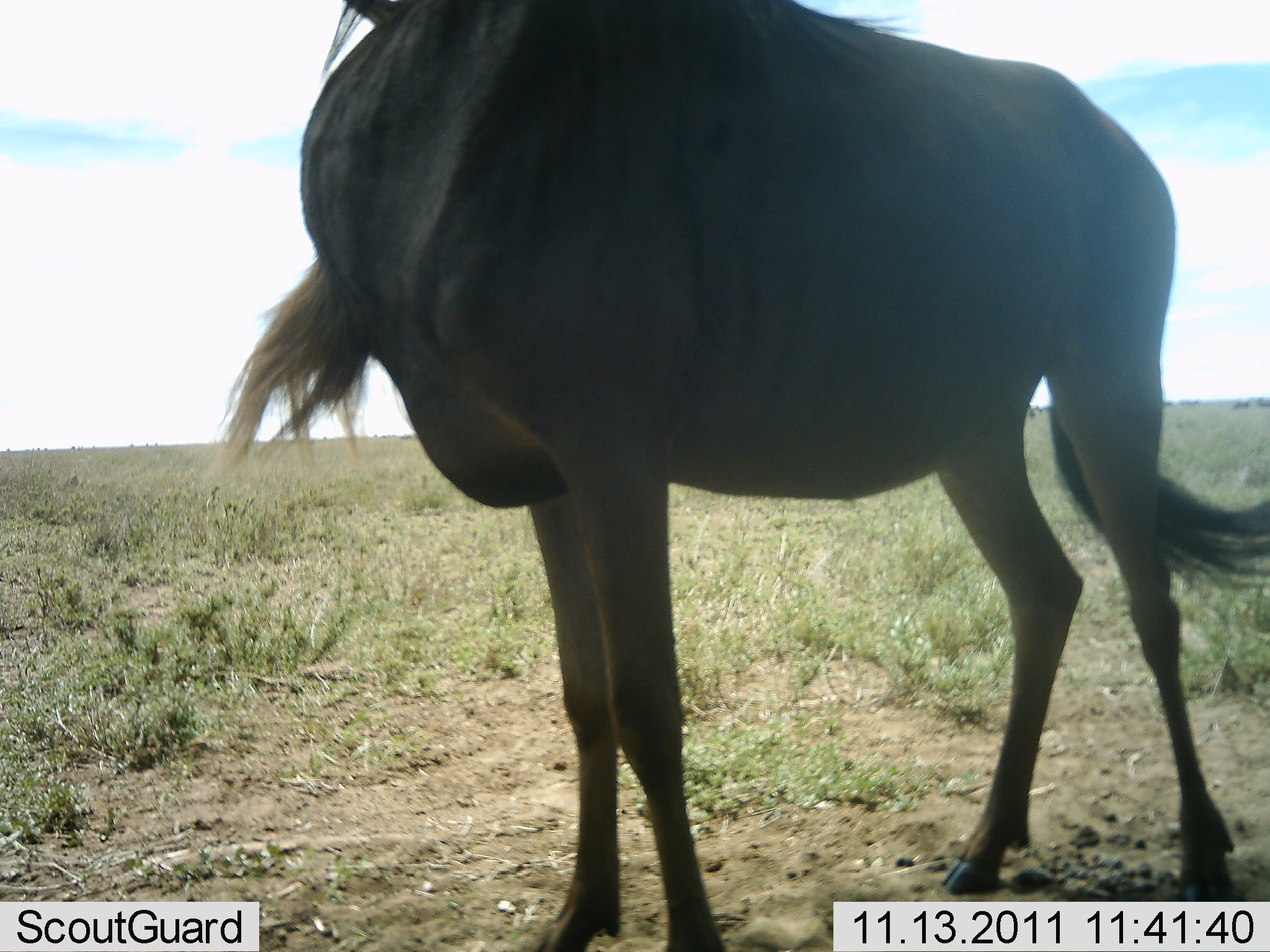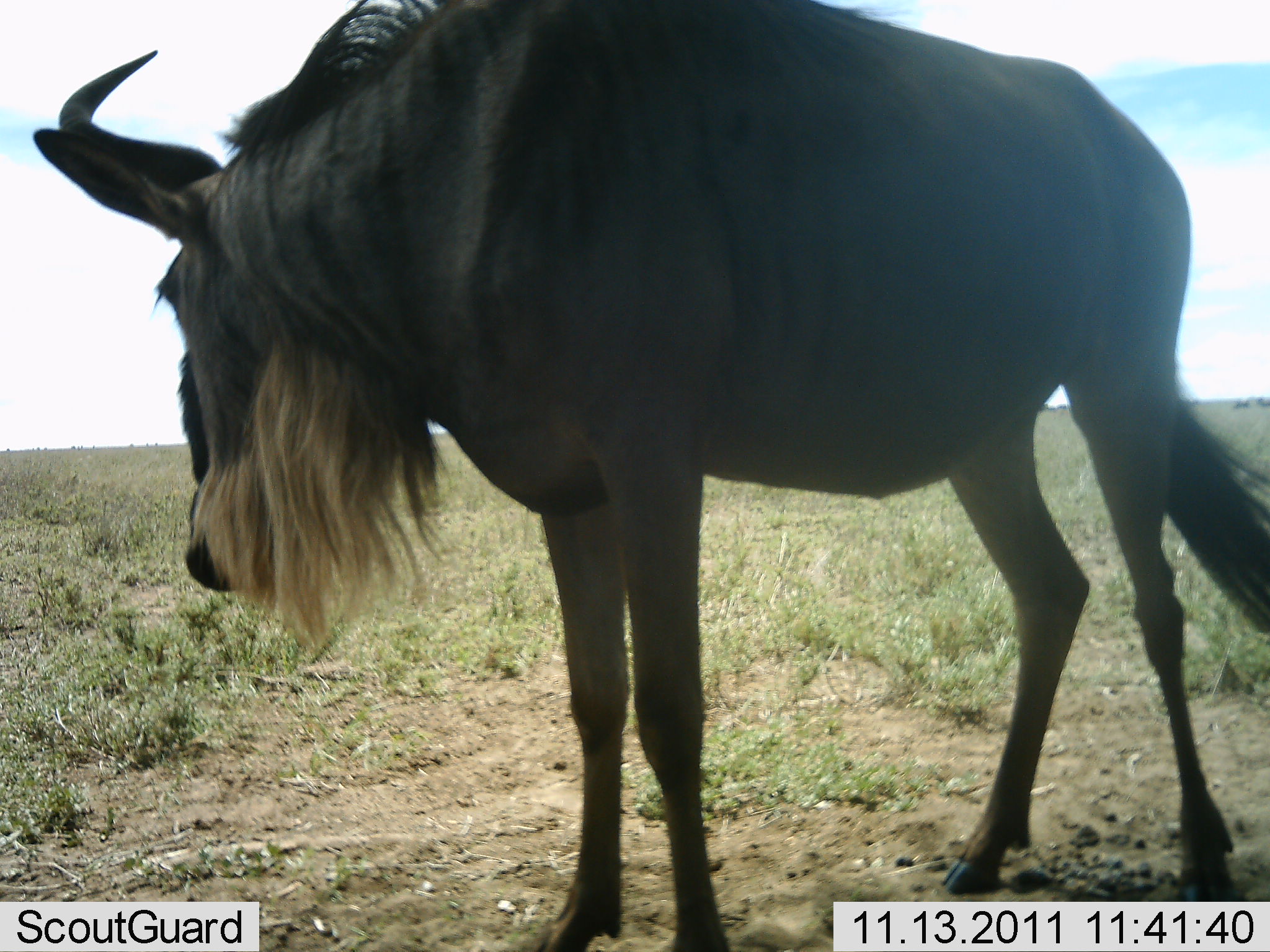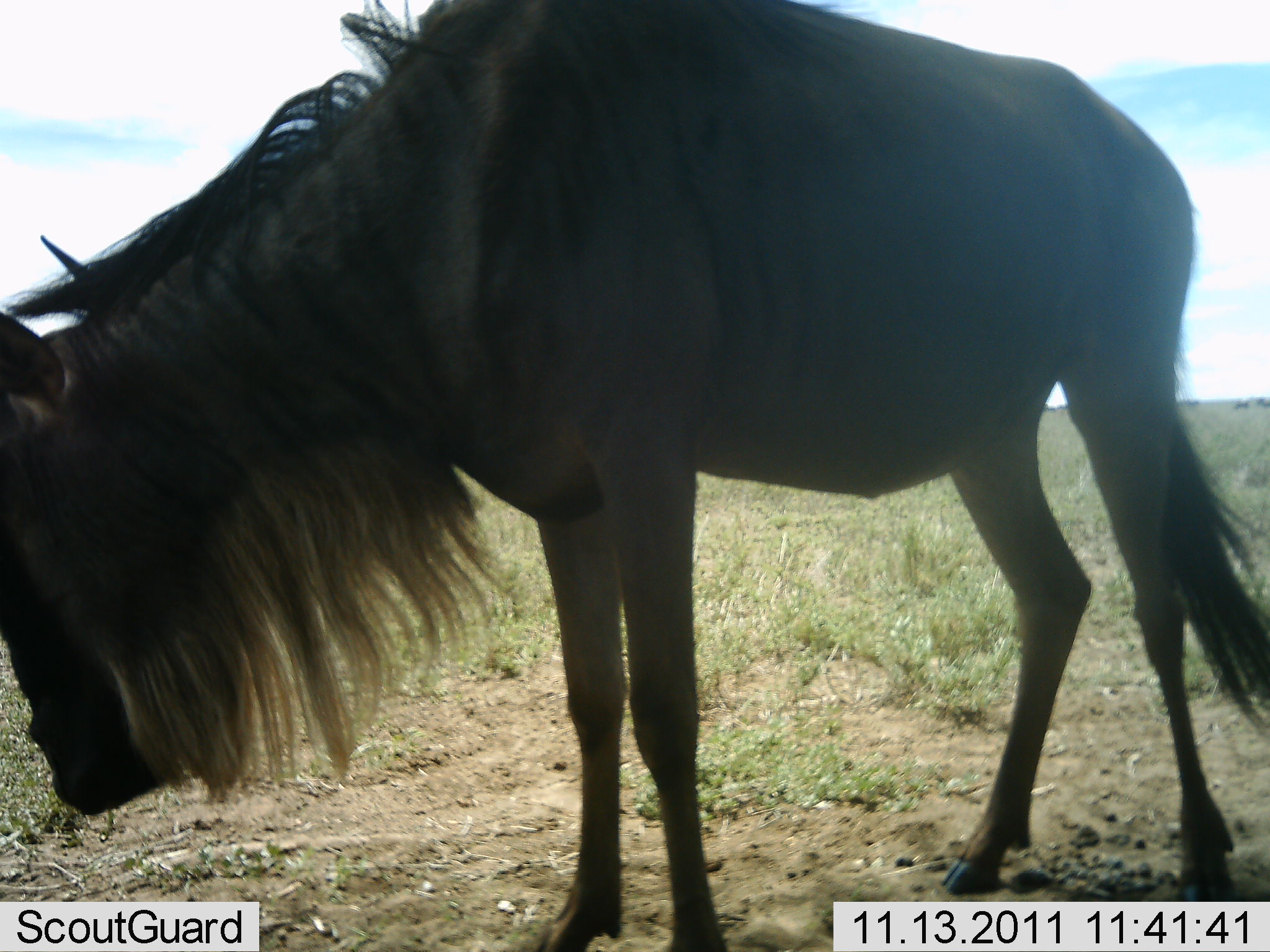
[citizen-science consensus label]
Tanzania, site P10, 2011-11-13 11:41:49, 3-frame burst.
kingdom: Animalia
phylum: Chordata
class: Mammalia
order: Artiodactyla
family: Bovidae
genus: Connochaetes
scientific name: Connochaetes taurinus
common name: blue wildebeest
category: wildebeest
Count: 1.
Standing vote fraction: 100%.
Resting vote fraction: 0%.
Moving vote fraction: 0%.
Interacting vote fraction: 0%.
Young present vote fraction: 0%.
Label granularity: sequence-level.